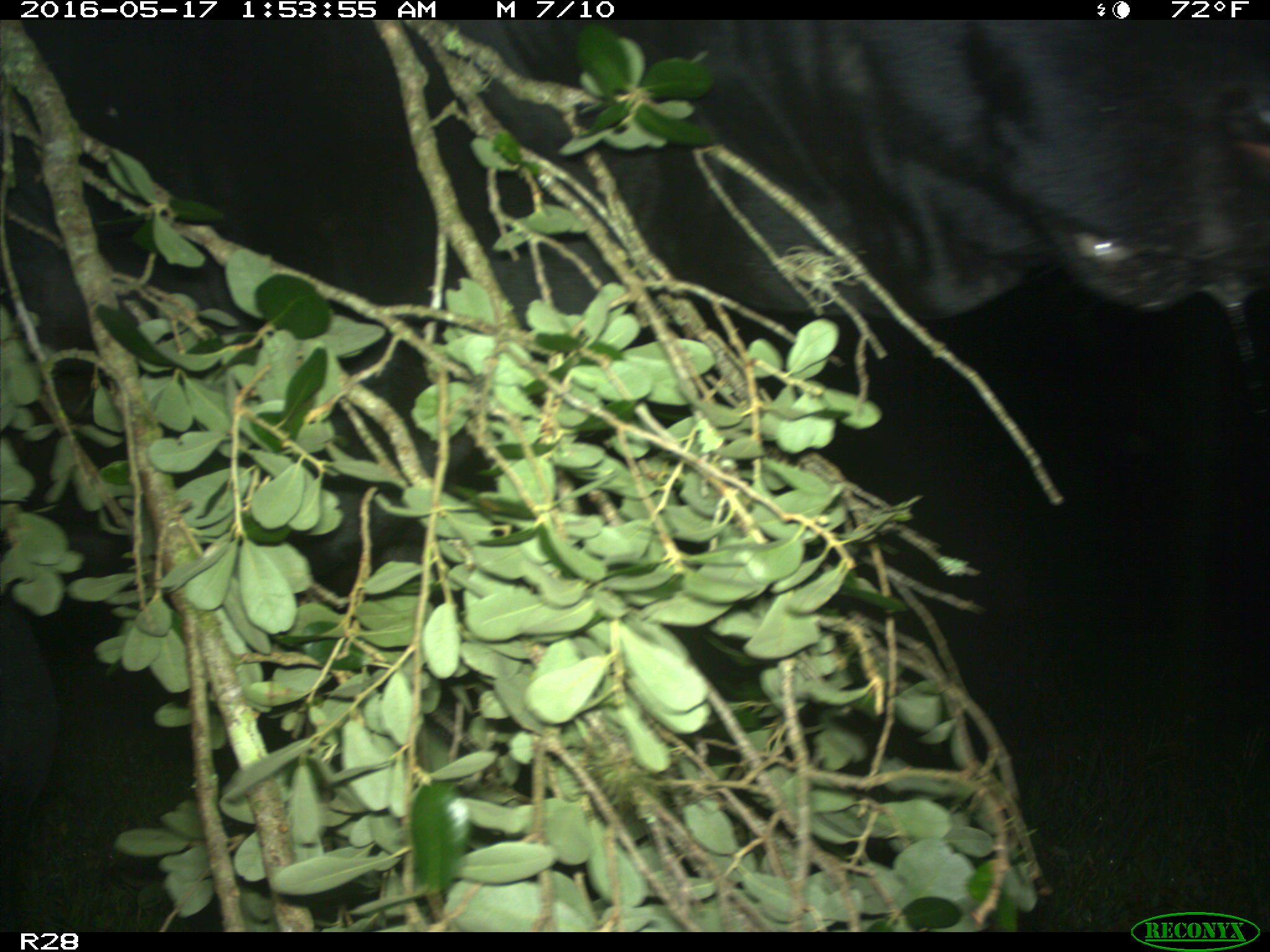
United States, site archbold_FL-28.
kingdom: Animalia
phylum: Chordata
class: Mammalia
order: Artiodactyla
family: Bovidae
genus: Bos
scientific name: Bos taurus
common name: domestic cow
Bos taurus (domestic cow).